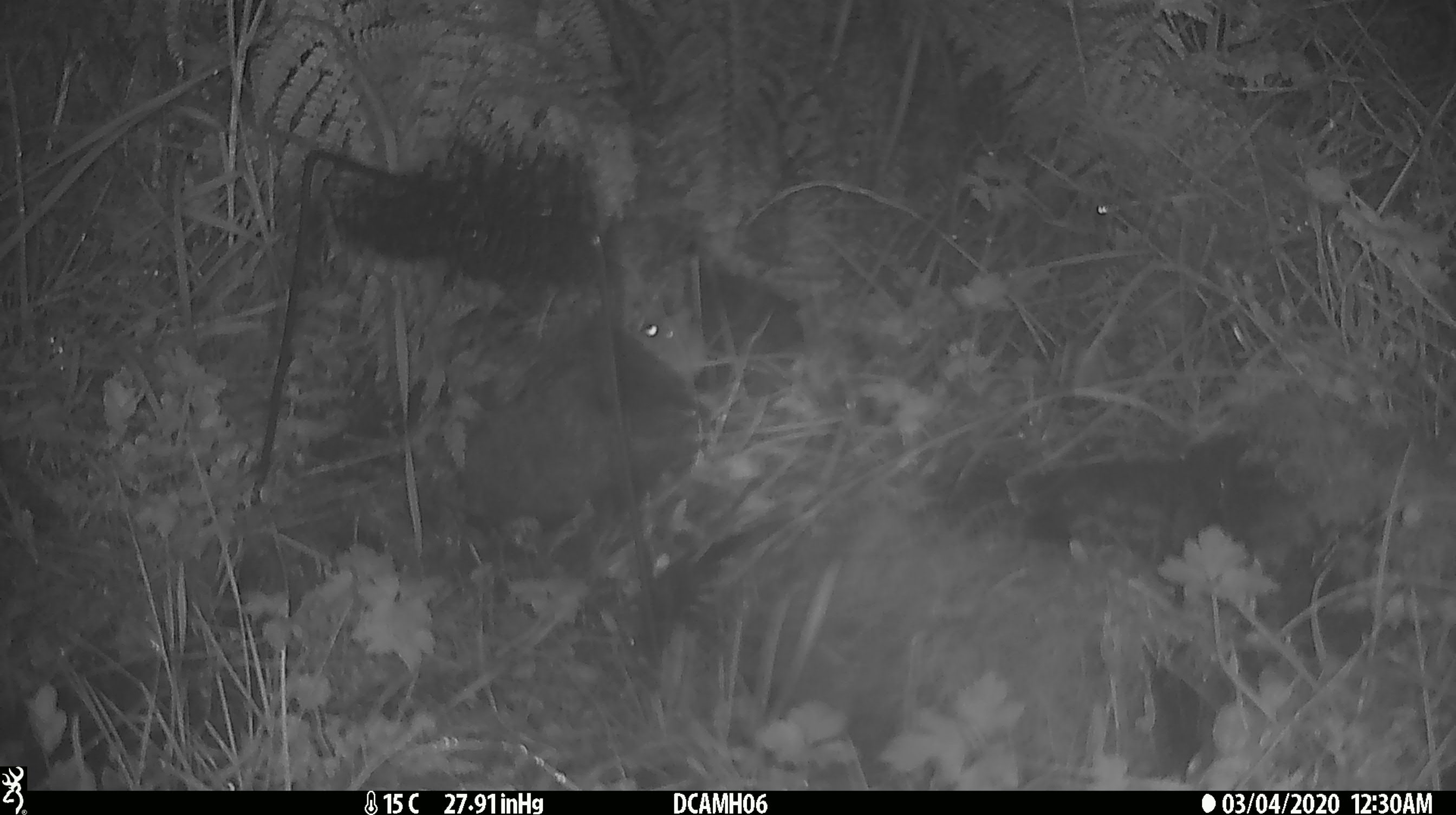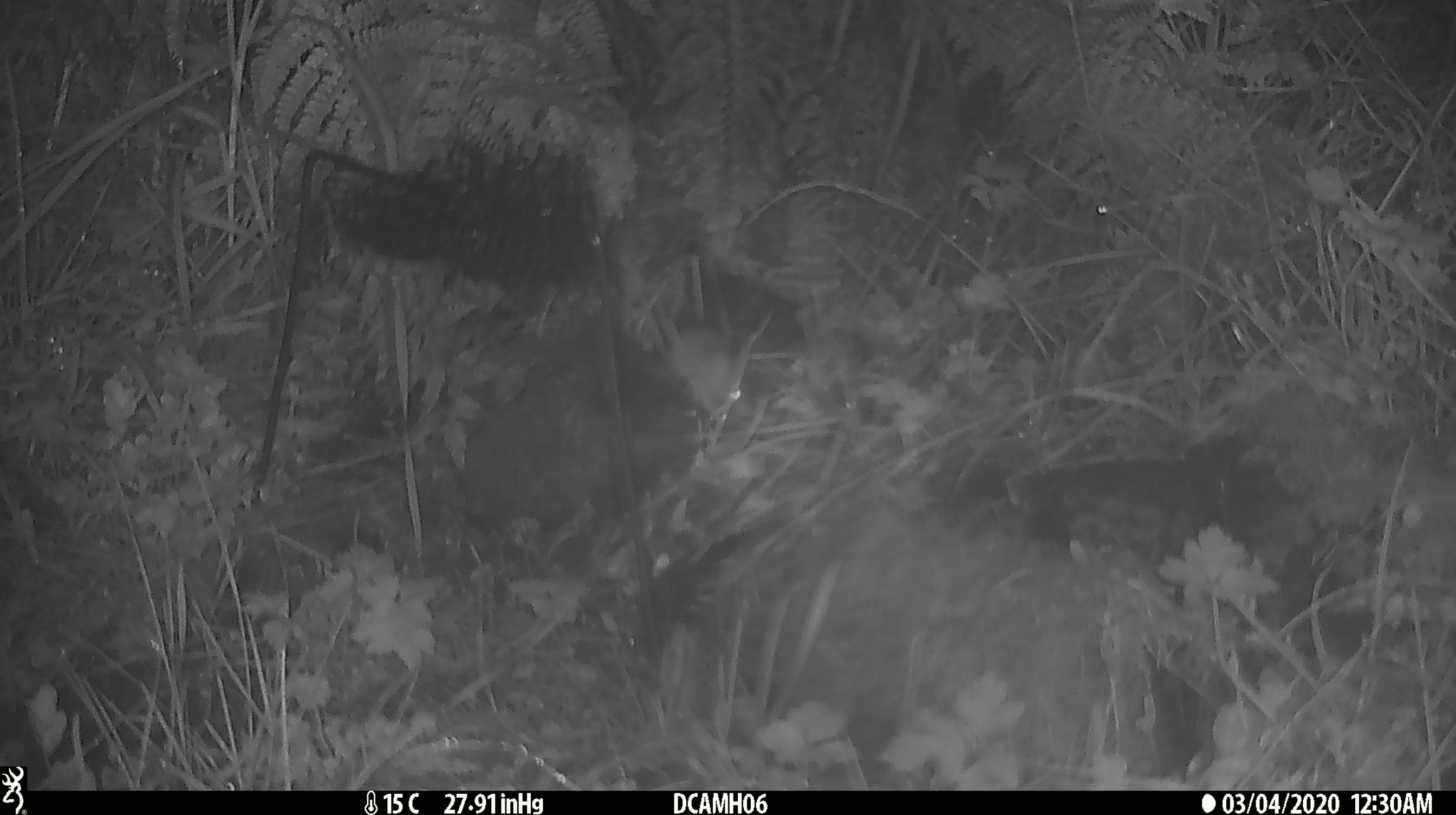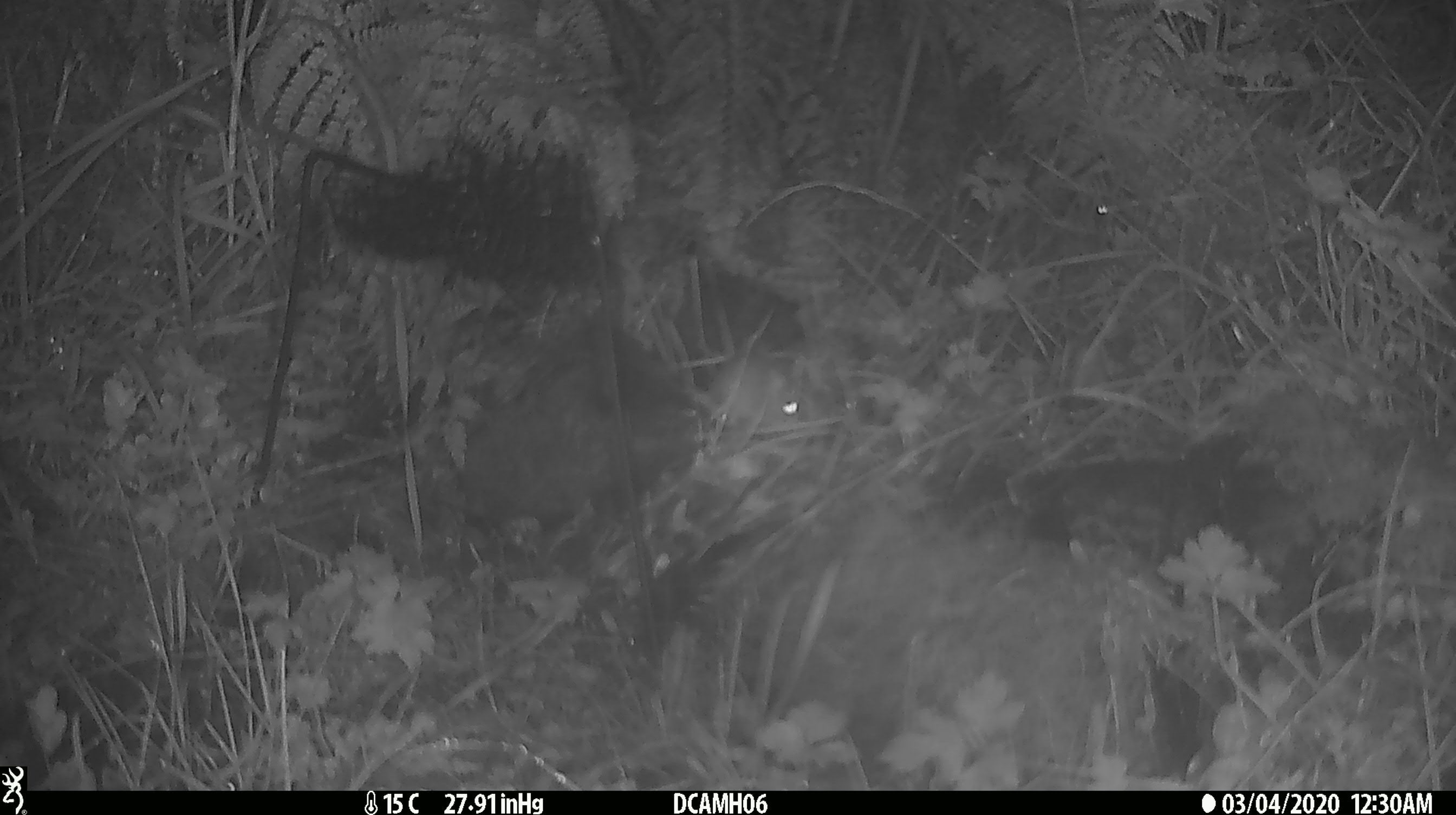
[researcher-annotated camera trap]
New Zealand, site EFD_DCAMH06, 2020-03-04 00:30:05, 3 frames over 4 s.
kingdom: Animalia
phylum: Chordata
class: Mammalia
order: Rodentia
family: Muridae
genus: Mus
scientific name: Mus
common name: mouse